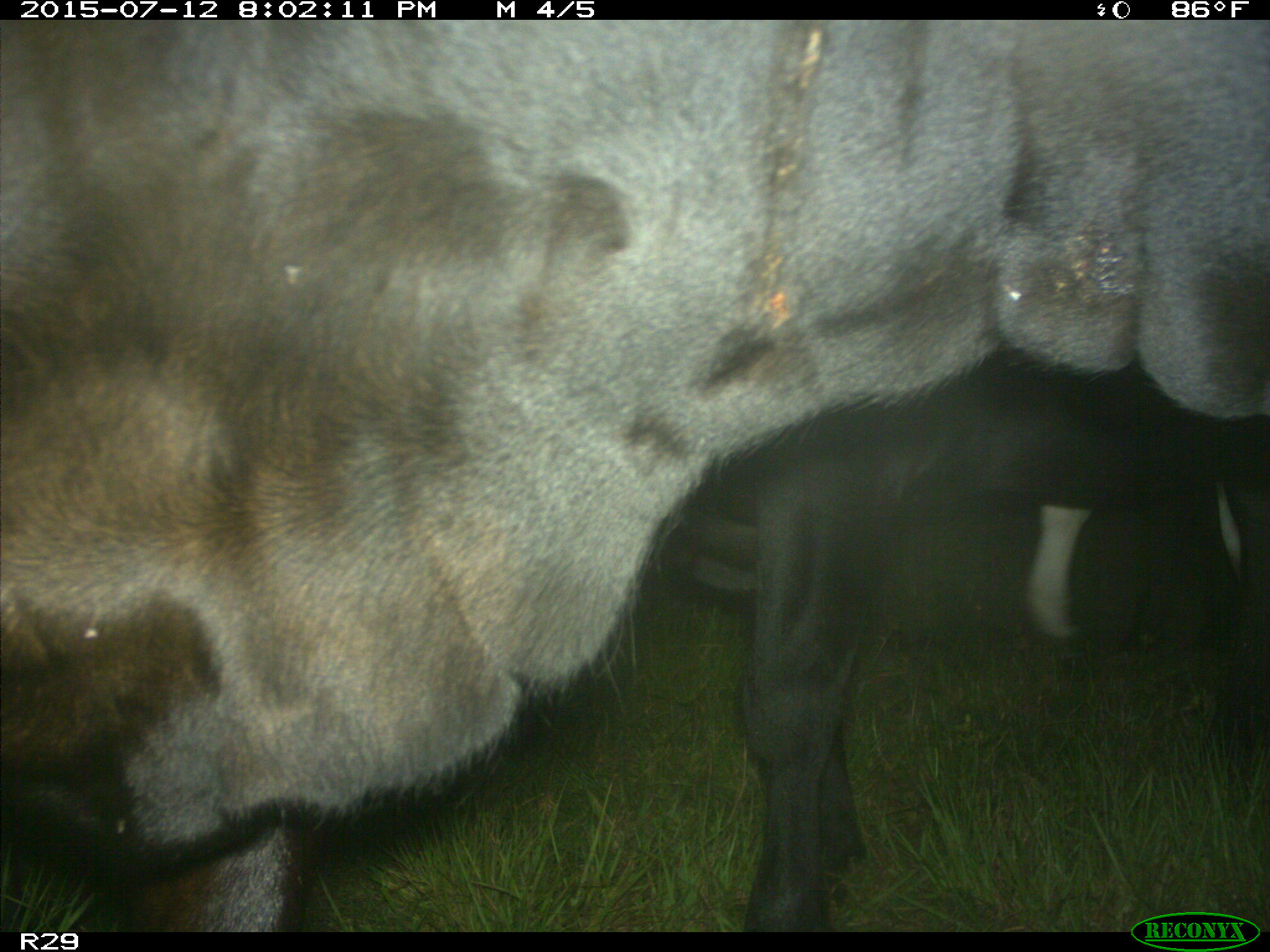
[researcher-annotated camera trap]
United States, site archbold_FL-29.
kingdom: Animalia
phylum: Chordata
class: Mammalia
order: Artiodactyla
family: Bovidae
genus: Bos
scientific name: Bos taurus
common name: domestic cow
Bos taurus (domestic cow).